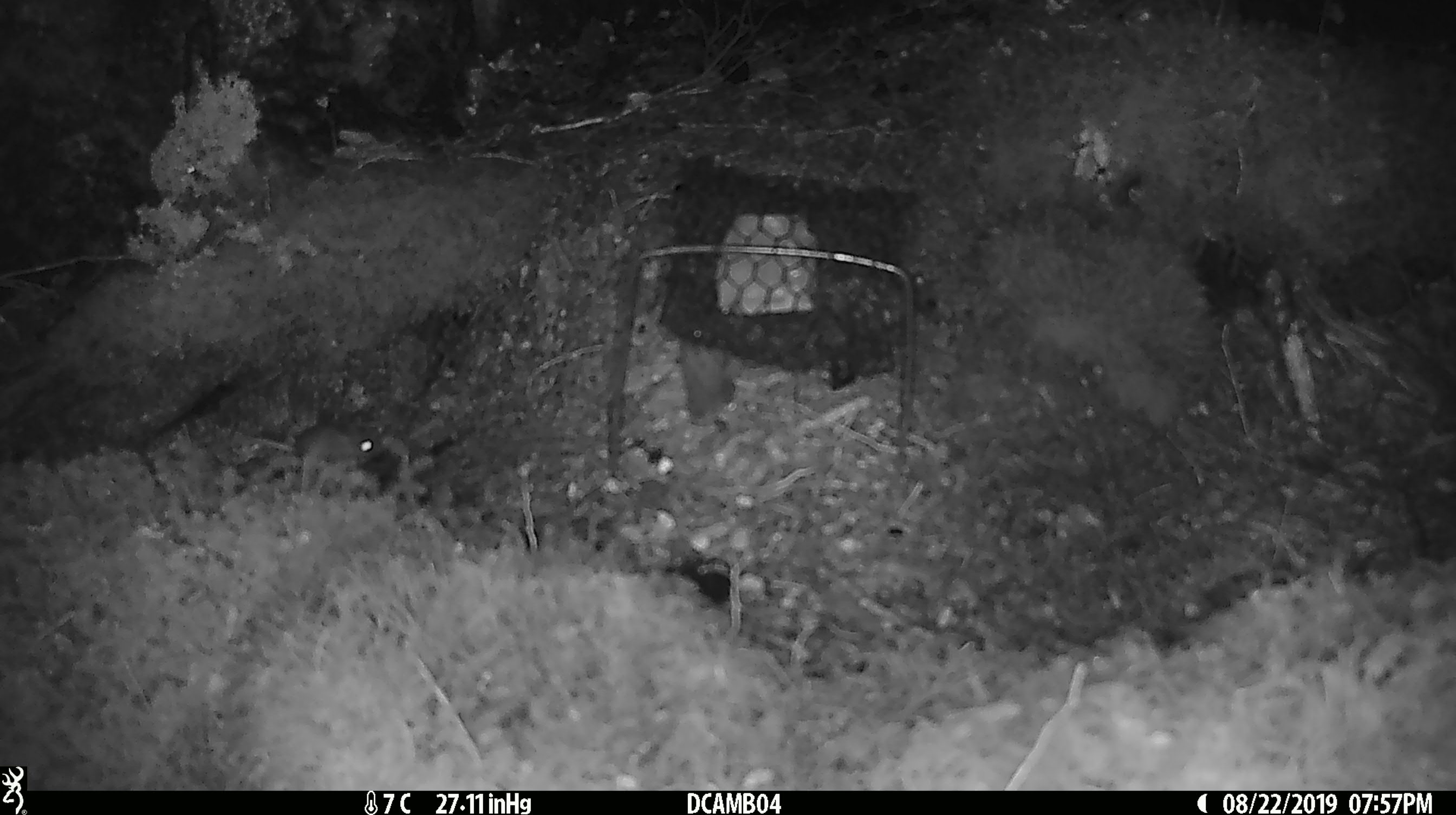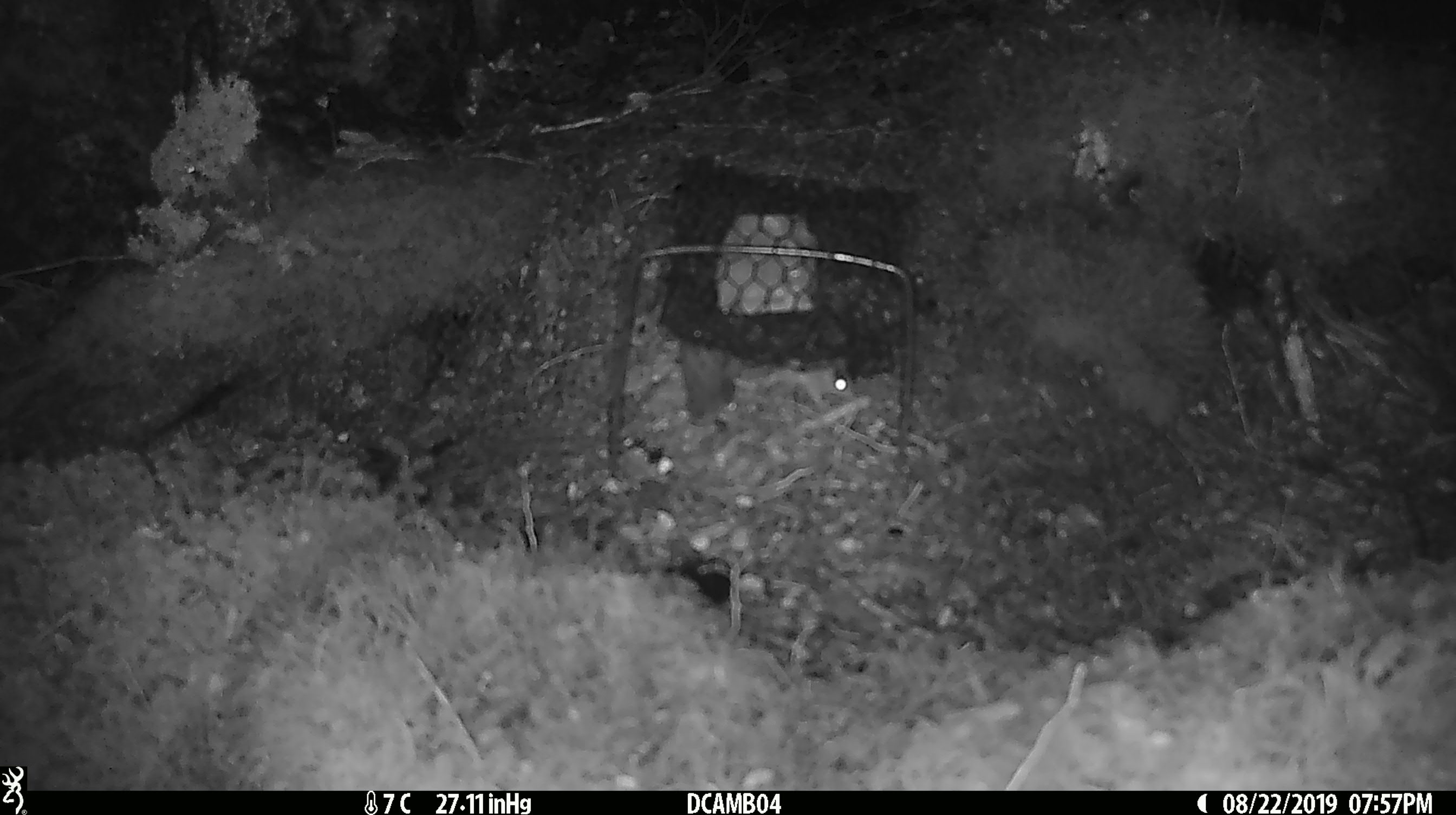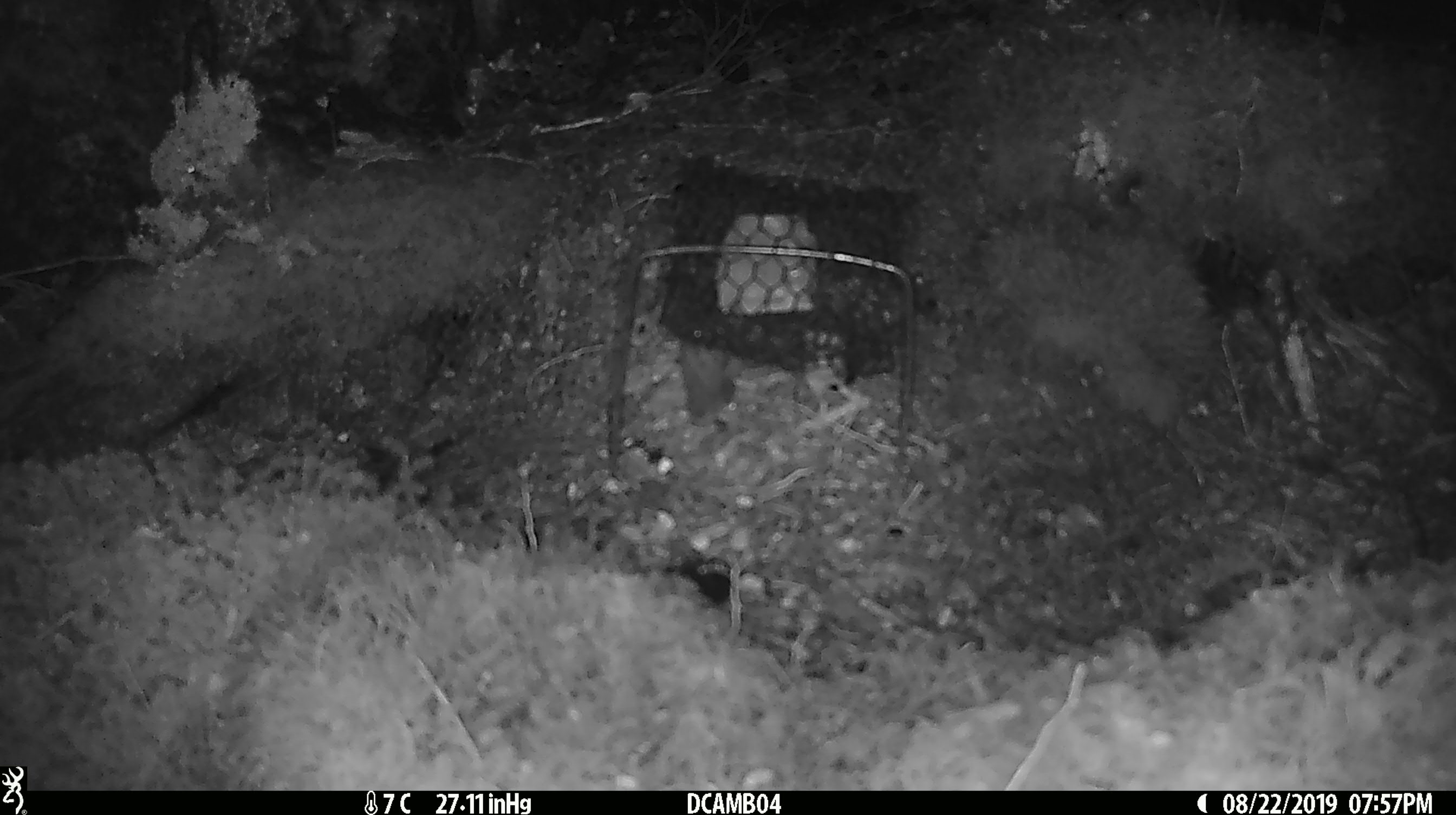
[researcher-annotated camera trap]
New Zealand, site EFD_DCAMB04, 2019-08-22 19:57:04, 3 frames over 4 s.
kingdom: Animalia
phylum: Chordata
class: Mammalia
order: Rodentia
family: Muridae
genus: Mus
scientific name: Mus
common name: mouse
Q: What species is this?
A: Mouse (Mus).